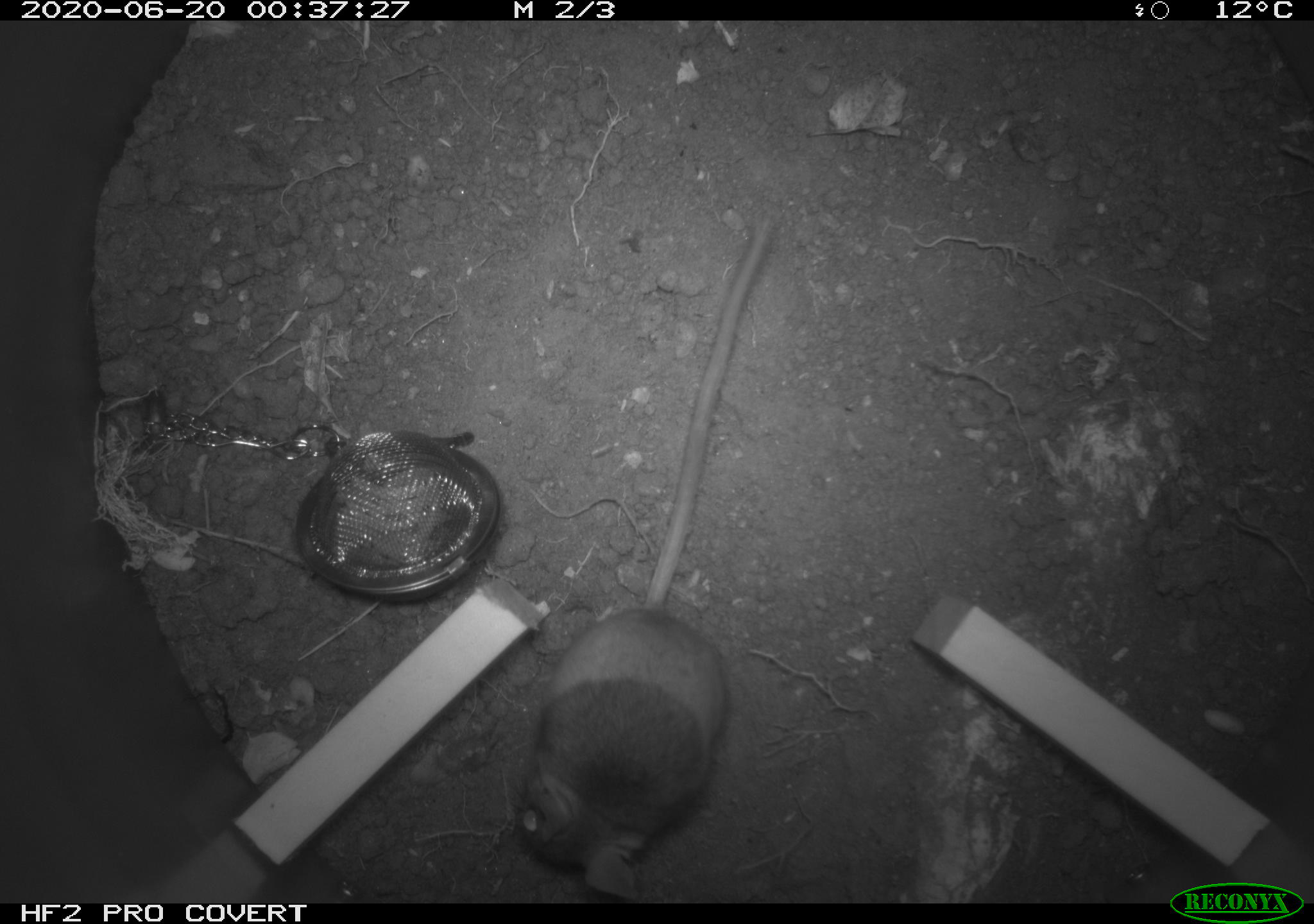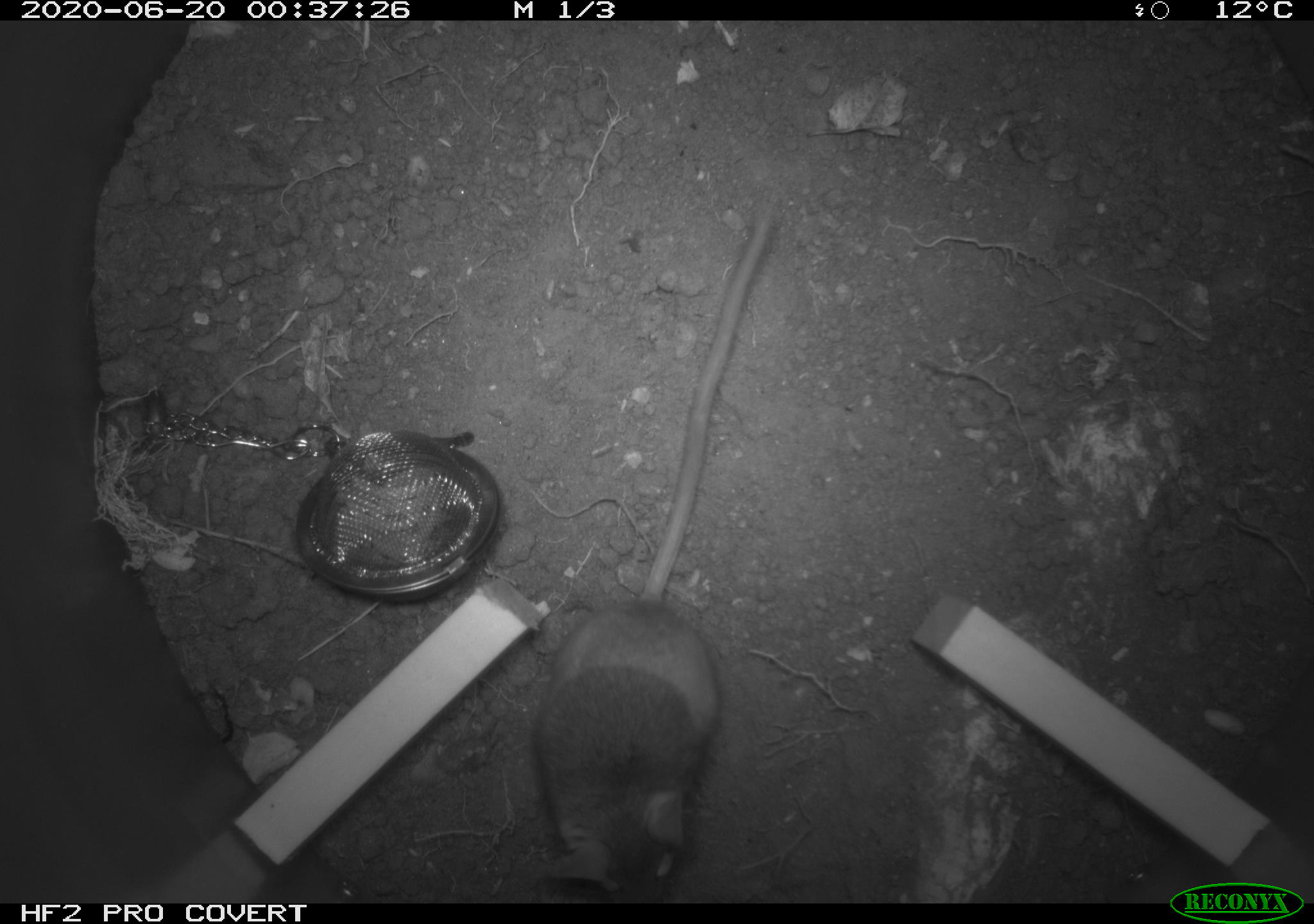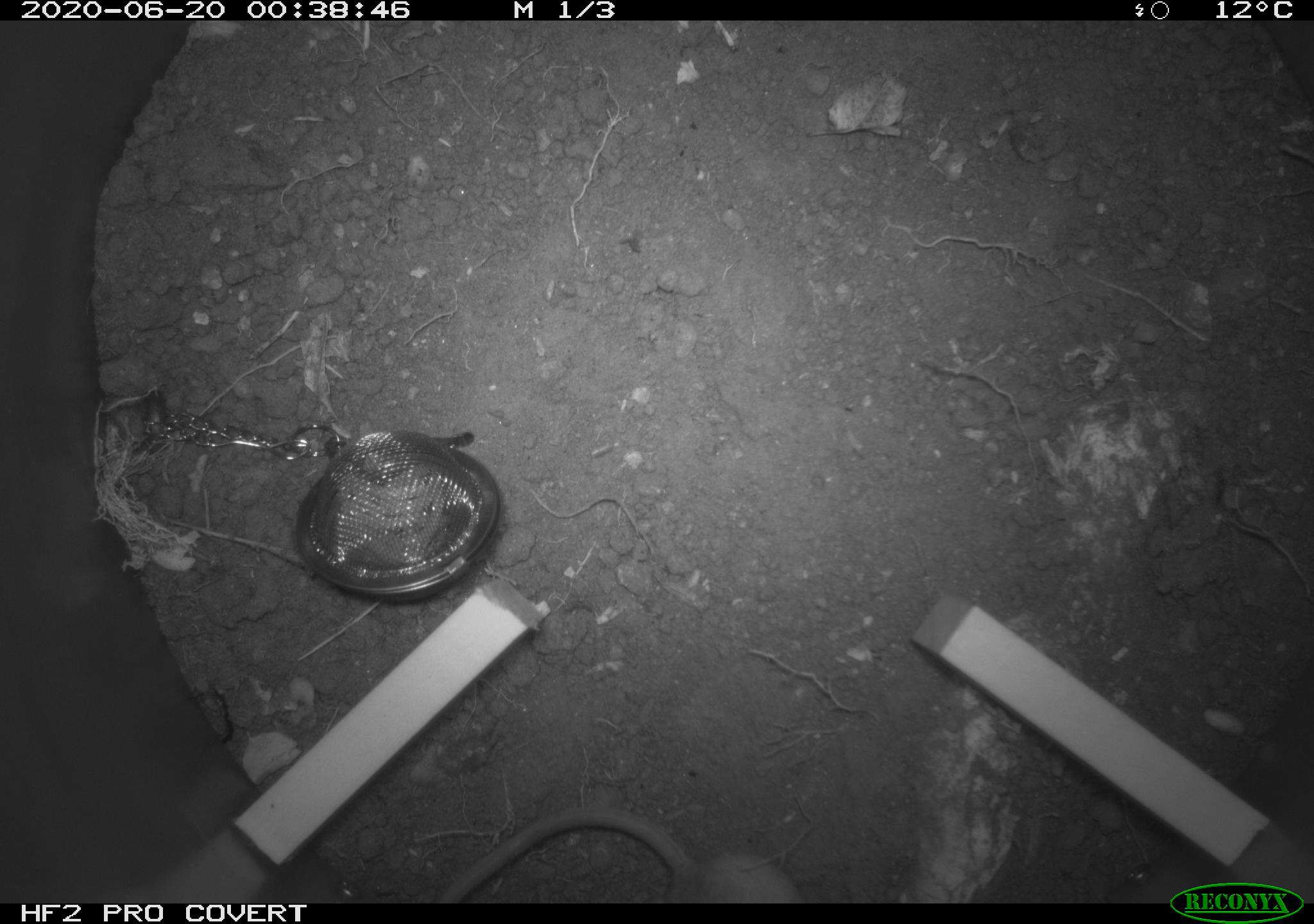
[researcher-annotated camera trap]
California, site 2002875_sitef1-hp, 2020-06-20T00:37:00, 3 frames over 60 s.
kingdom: Animalia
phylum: Chordata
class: Mammalia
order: Rodentia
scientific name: Rodentia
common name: mouse species